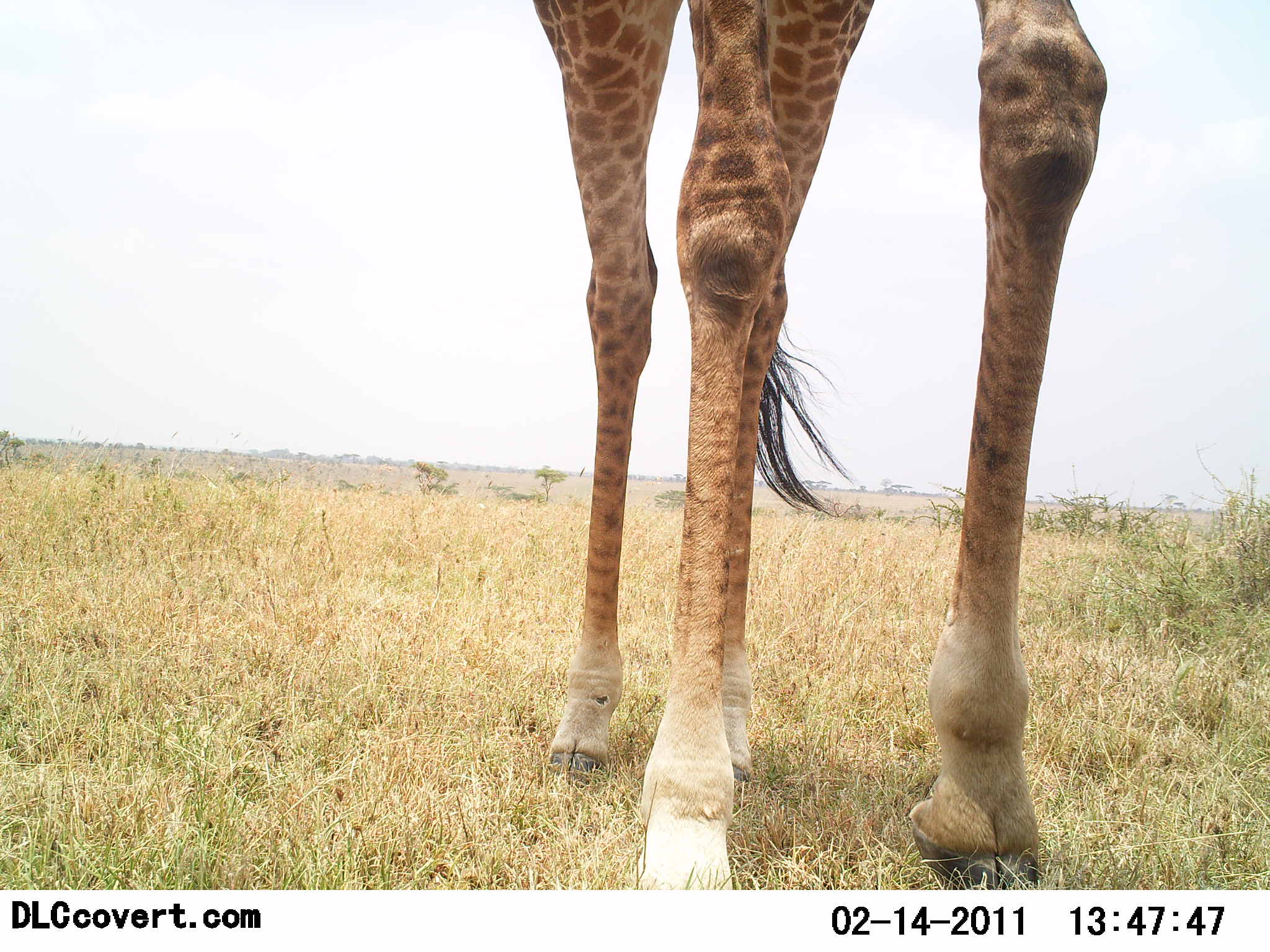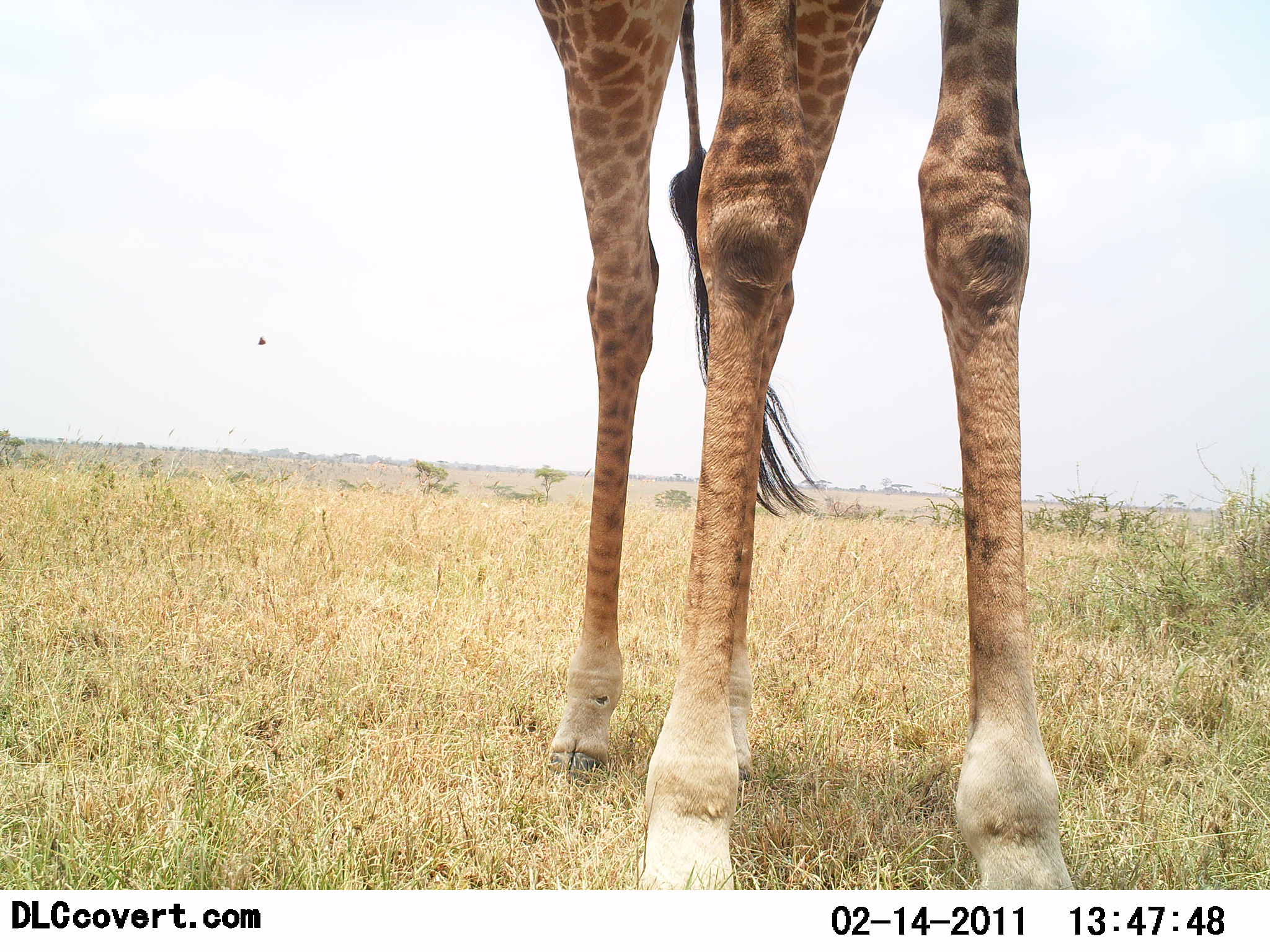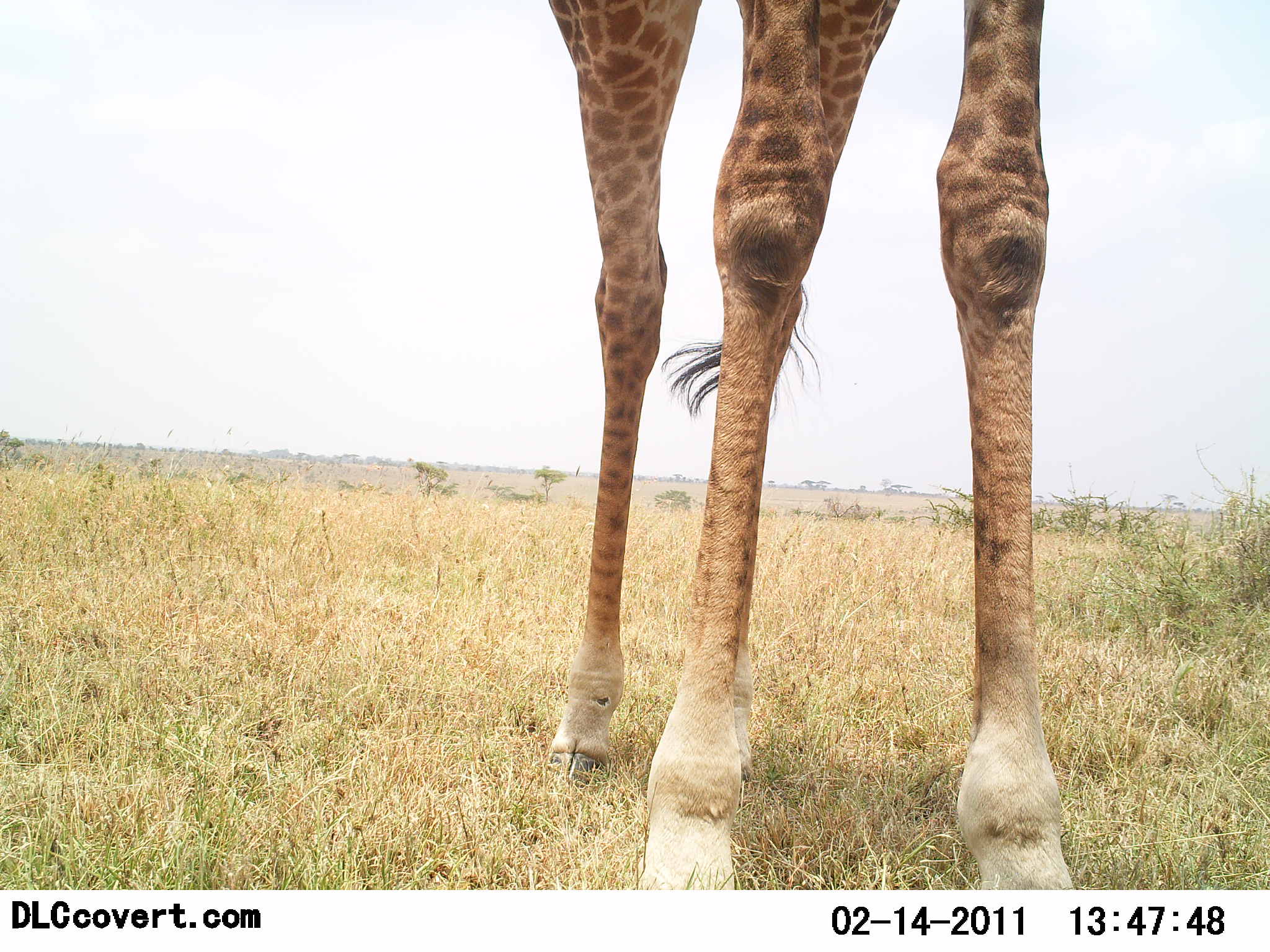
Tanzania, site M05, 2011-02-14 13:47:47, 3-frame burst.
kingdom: Animalia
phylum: Chordata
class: Mammalia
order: Artiodactyla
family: Giraffidae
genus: Giraffa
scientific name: Giraffa camelopardalis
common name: giraffe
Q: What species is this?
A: Giraffe (Giraffa camelopardalis).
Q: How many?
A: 1.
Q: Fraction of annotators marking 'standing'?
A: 100%.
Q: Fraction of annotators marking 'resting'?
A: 0%.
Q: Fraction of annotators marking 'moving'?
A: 0%.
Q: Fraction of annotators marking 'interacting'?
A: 0%.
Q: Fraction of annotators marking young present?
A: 0%.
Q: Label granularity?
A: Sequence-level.